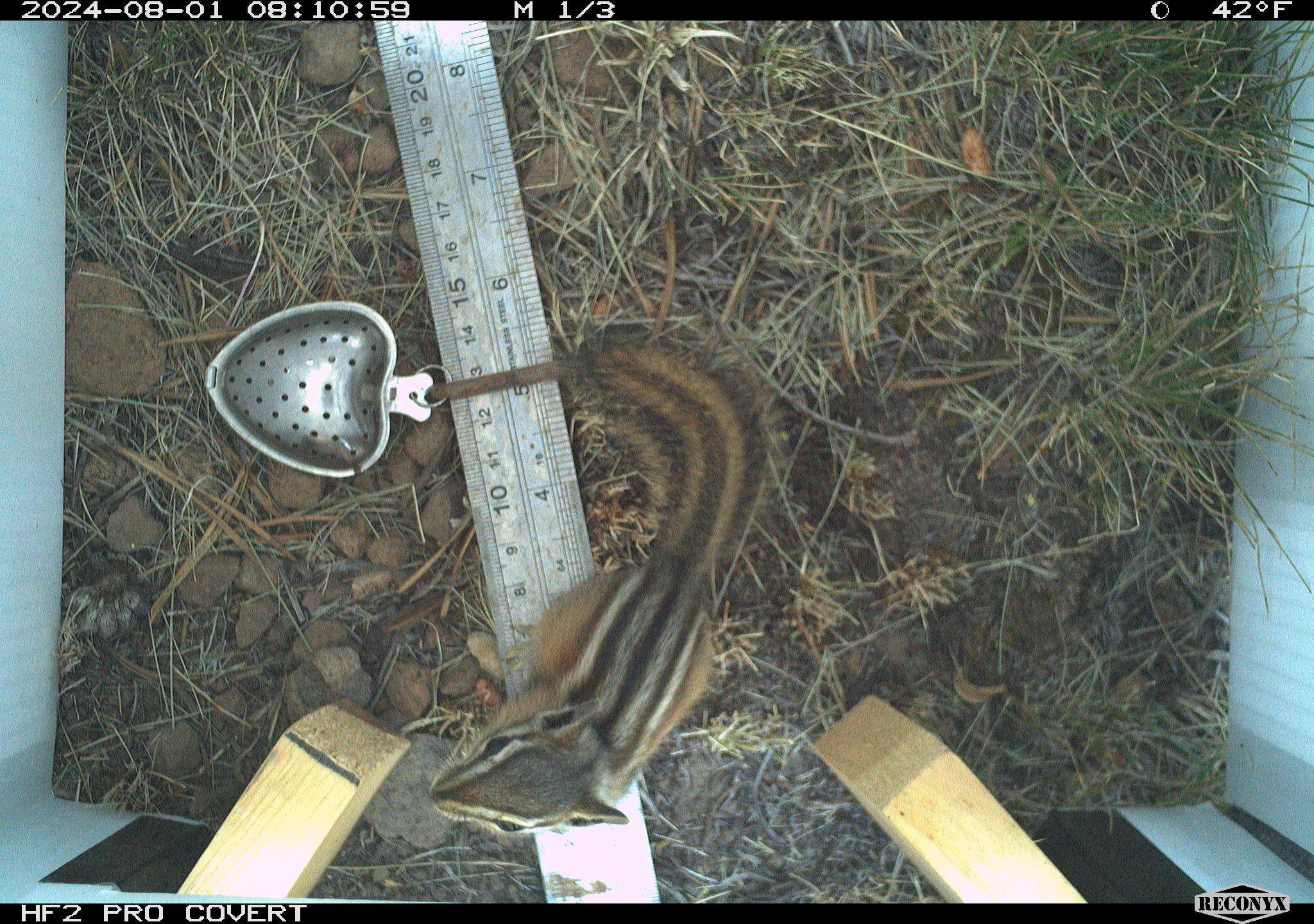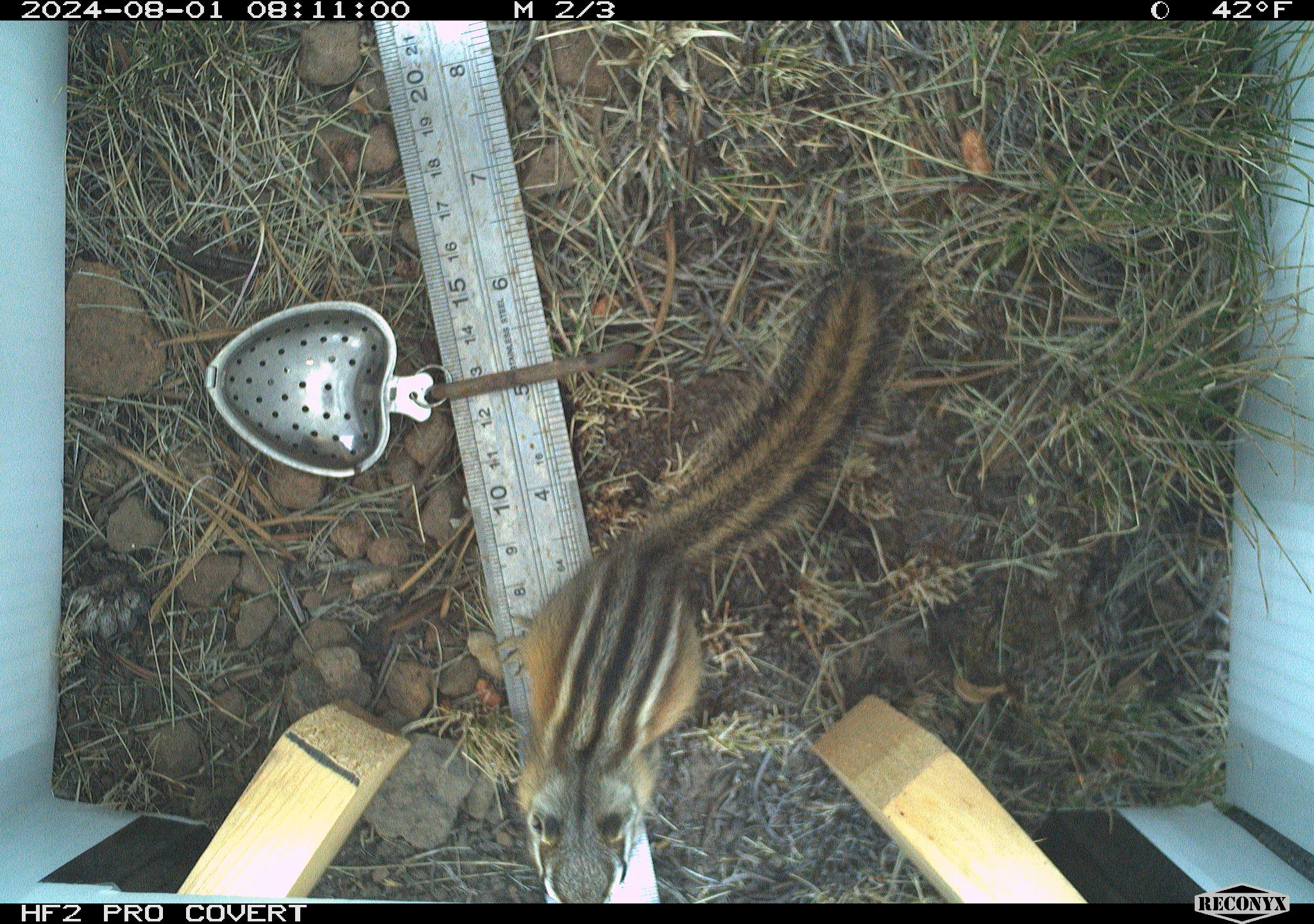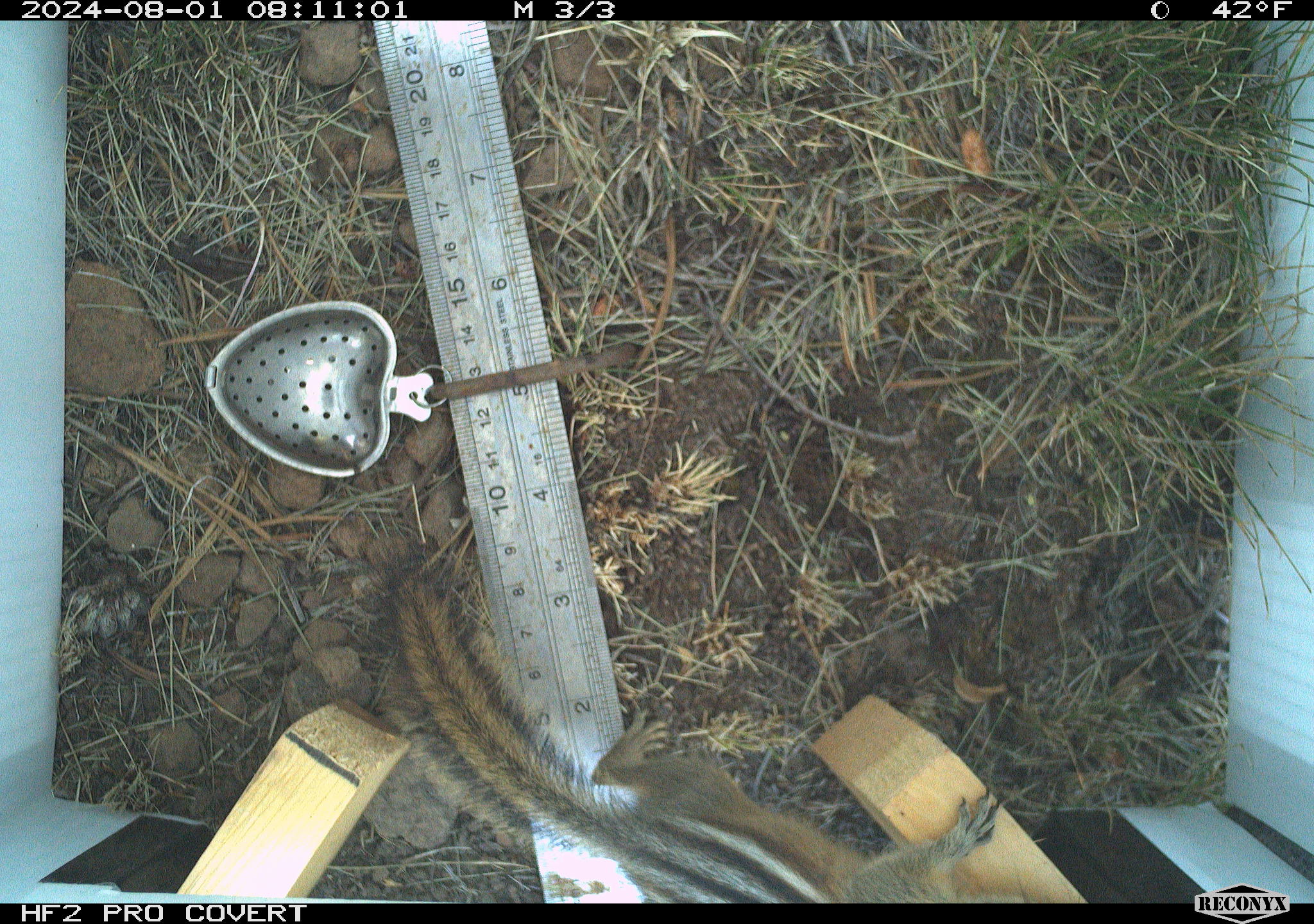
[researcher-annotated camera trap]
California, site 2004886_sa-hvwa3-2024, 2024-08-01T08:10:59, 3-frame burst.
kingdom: Animalia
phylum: Chordata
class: Mammalia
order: Rodentia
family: Sciuridae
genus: Neotamias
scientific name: Neotamias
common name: western chipmunks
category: neotamias species